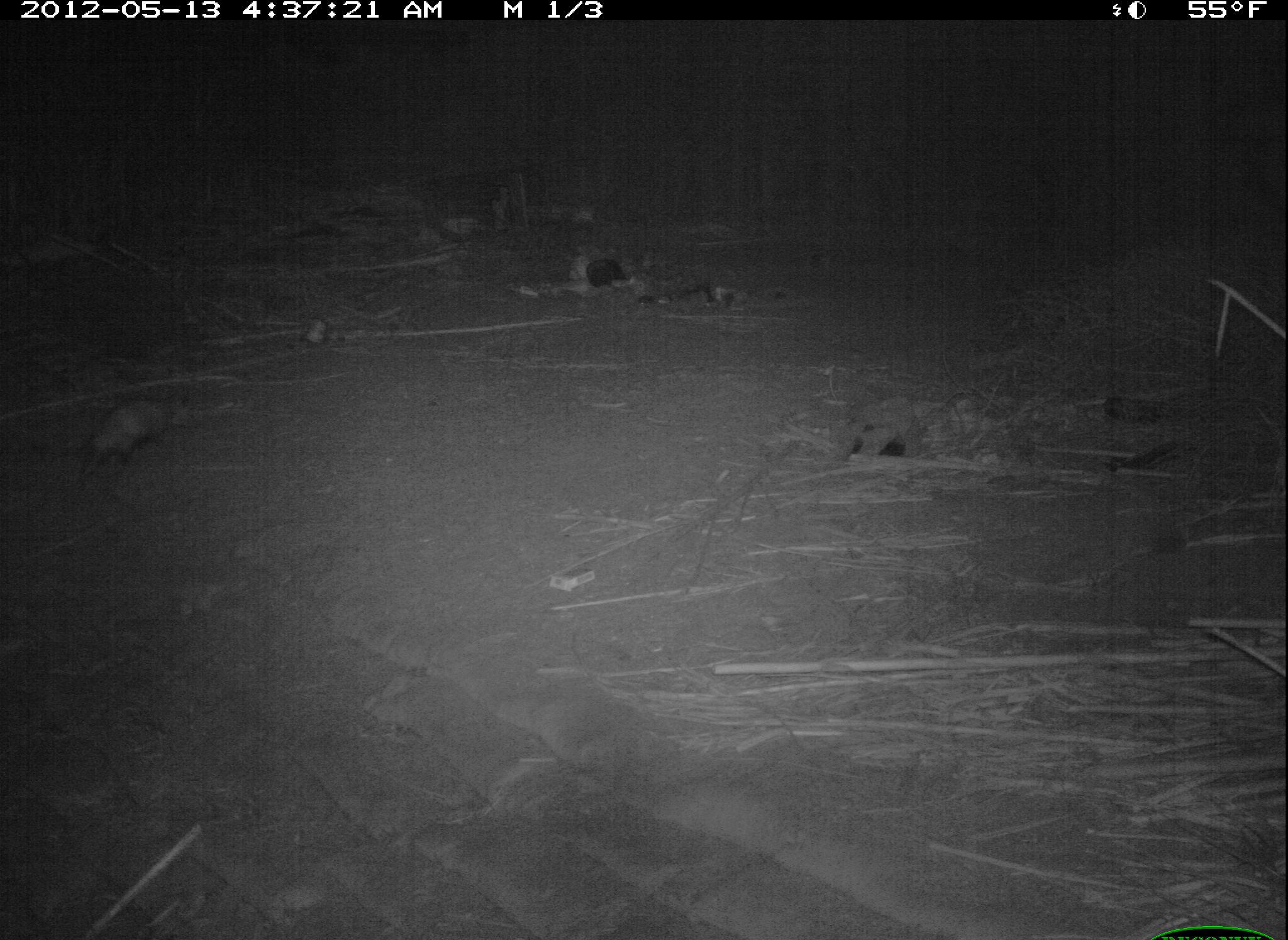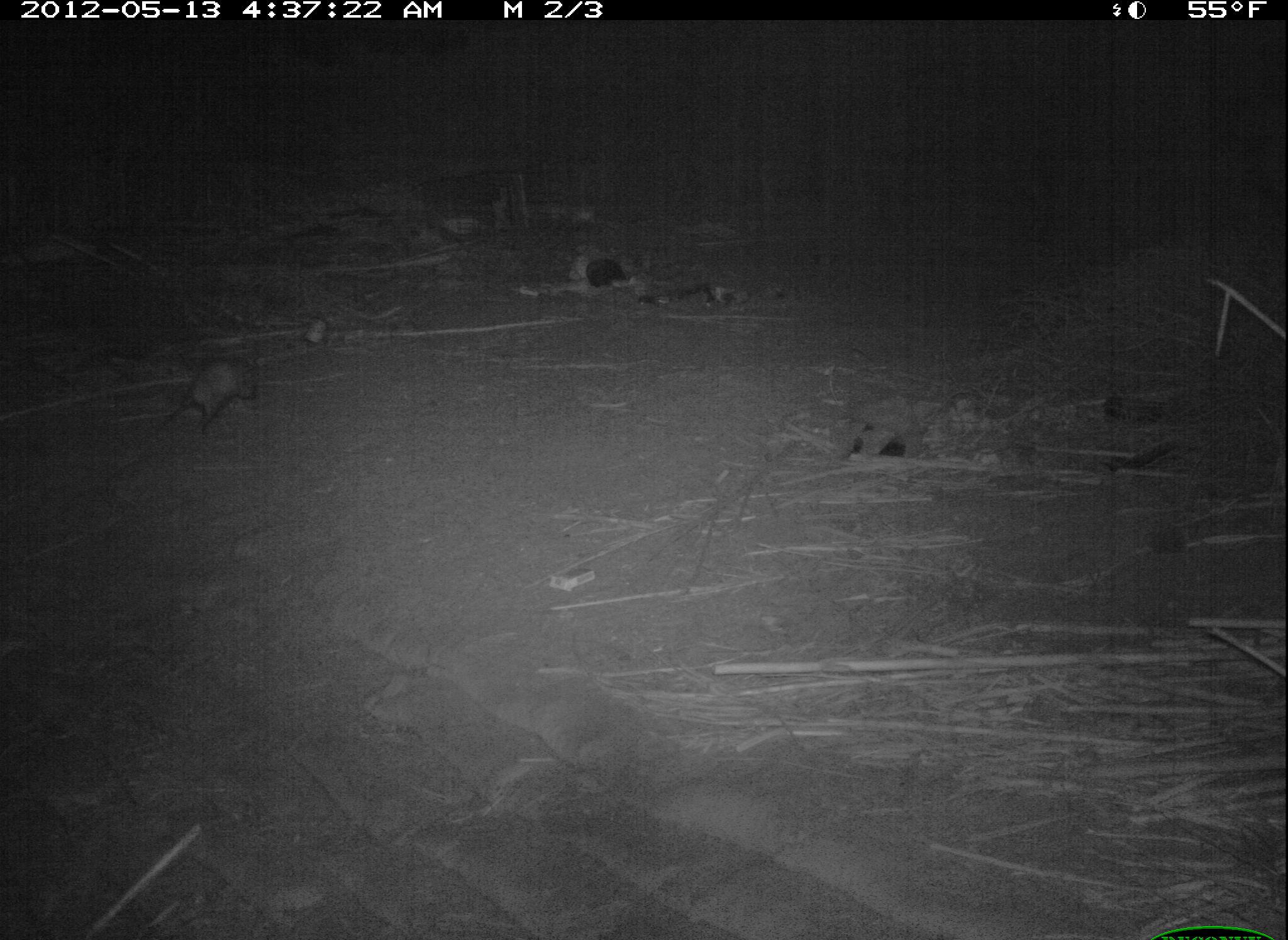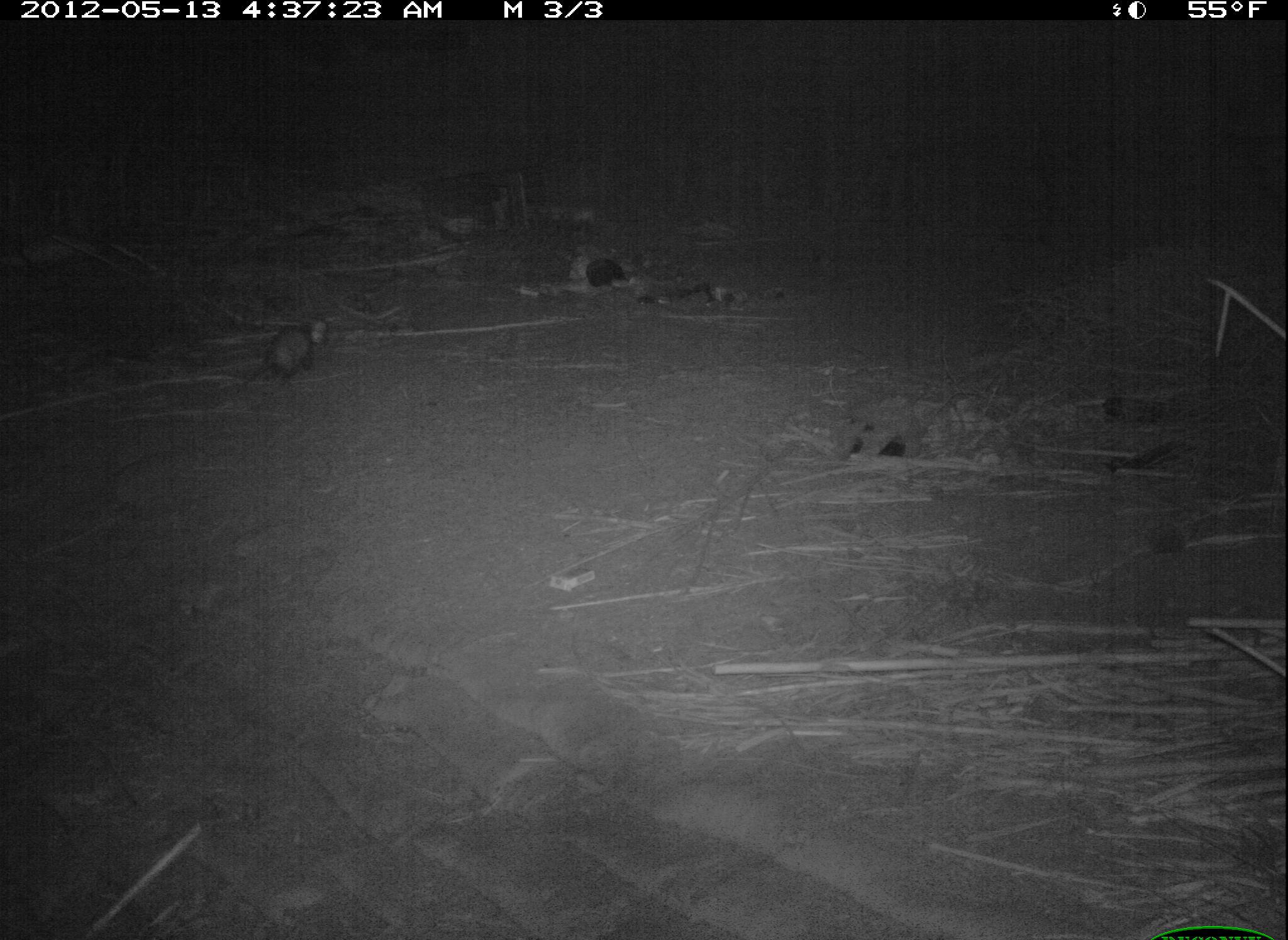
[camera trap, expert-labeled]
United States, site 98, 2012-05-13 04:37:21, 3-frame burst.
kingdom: Animalia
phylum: Chordata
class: Mammalia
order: Didelphimorphia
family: Didelphidae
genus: Didelphis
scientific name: Didelphis virginiana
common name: virginia opossum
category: opossum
Opossum (virginia opossum) (Didelphis virginiana).